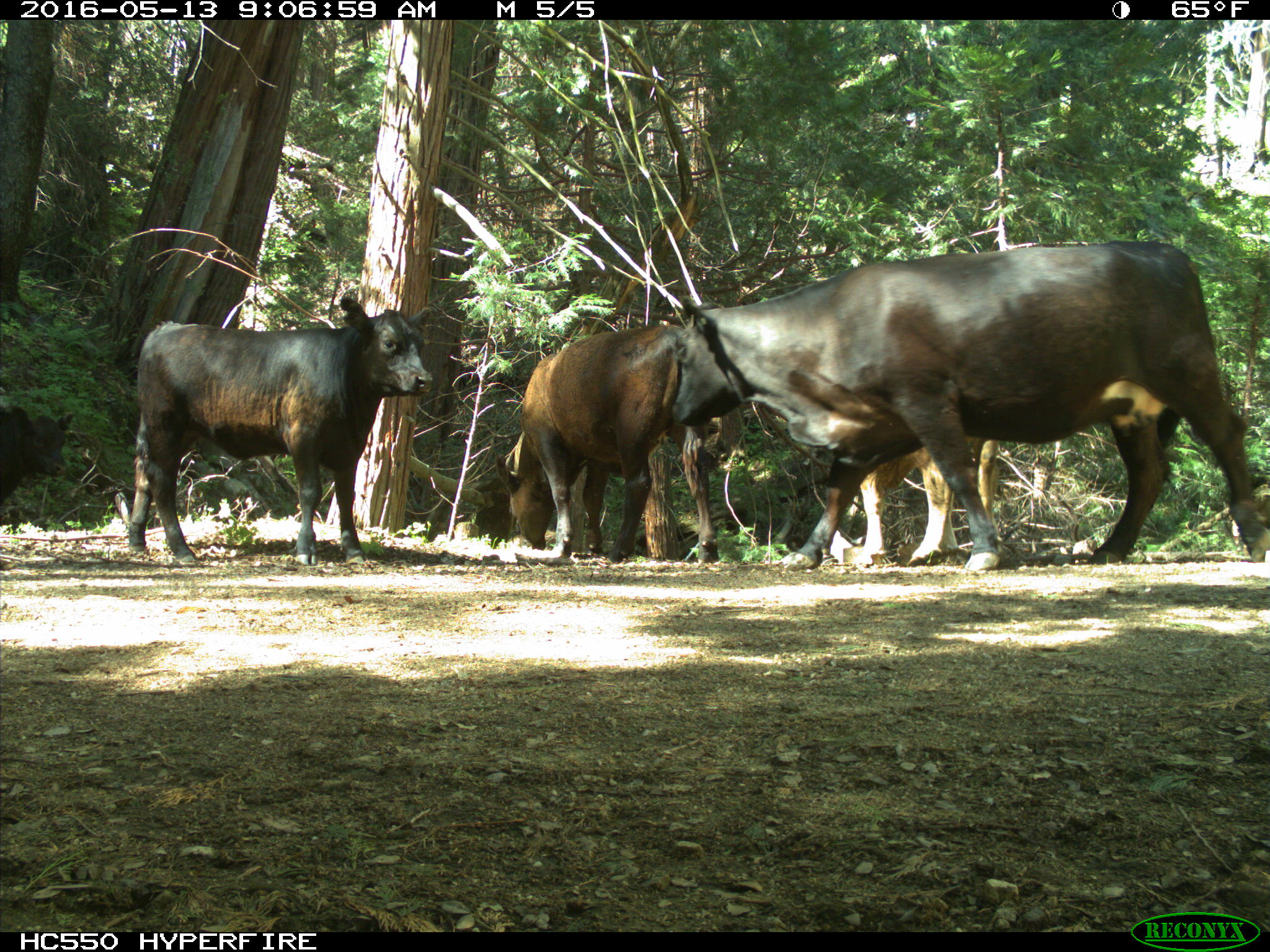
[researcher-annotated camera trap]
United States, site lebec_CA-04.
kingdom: Animalia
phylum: Chordata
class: Mammalia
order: Artiodactyla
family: Bovidae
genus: Bos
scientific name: Bos taurus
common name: domestic cow